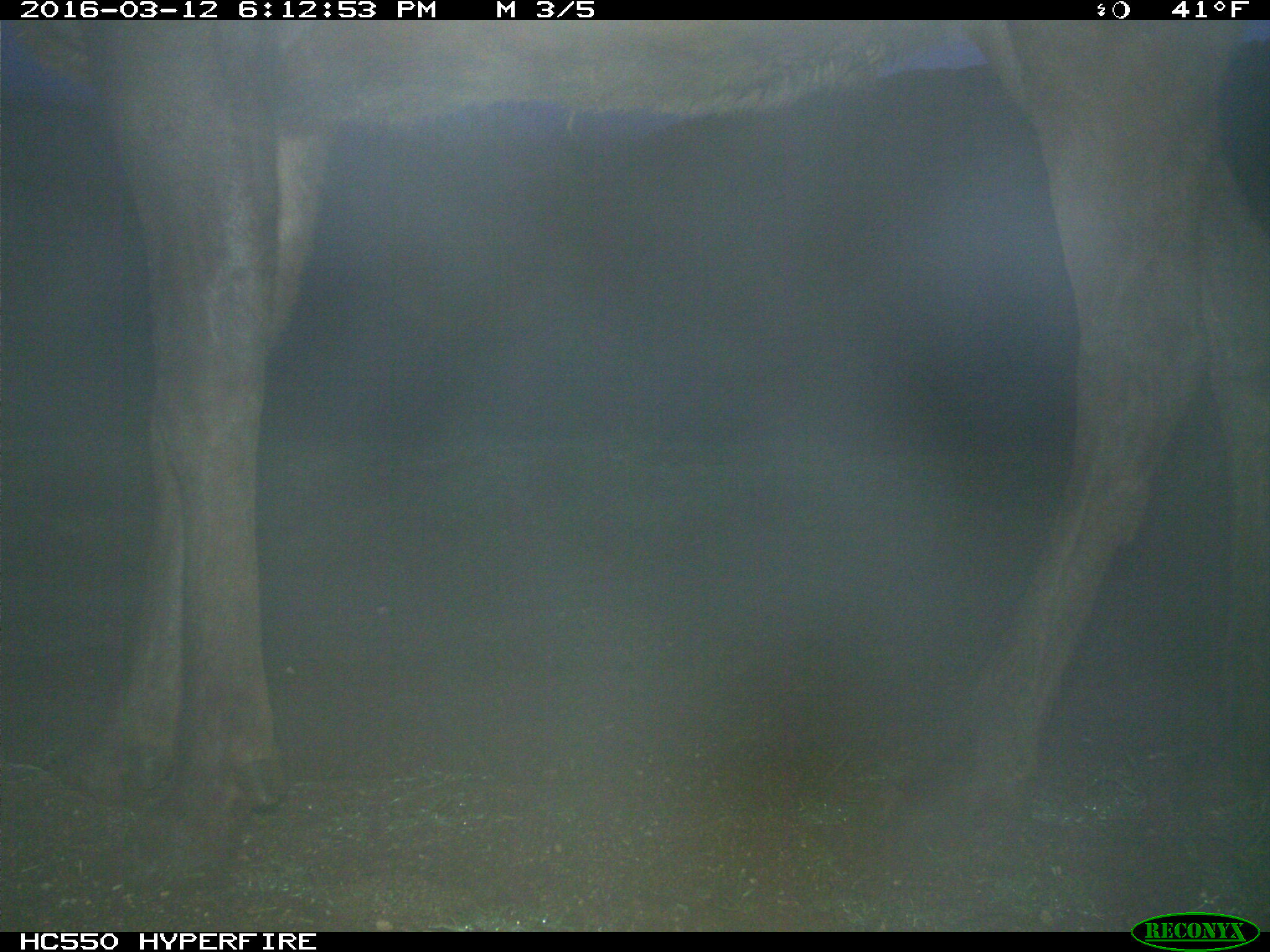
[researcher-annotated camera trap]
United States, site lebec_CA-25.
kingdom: Animalia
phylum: Chordata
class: Mammalia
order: Artiodactyla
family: Cervidae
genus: Cervus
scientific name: Cervus canadensis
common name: elk